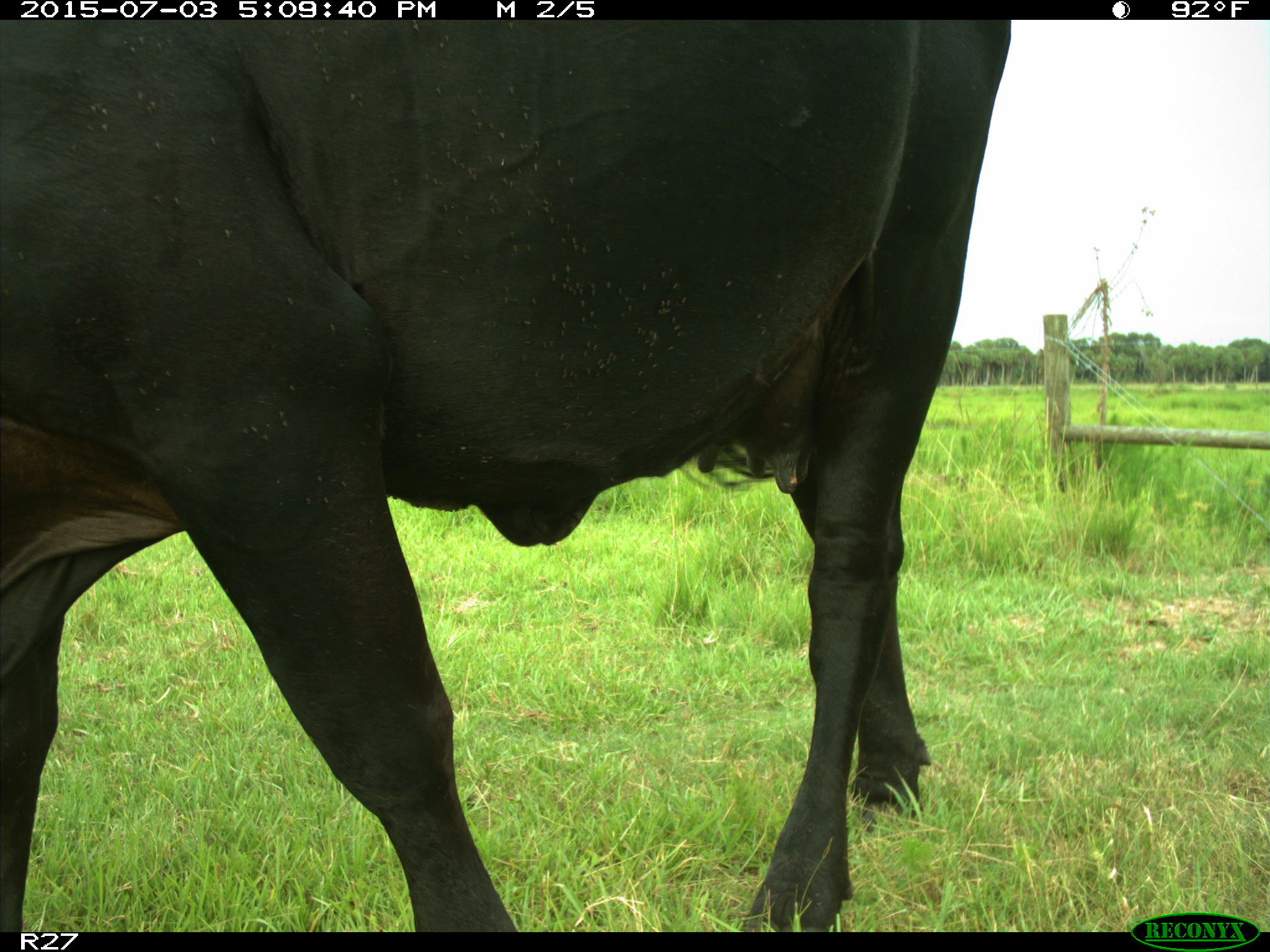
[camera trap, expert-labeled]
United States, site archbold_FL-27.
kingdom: Animalia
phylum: Chordata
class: Mammalia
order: Artiodactyla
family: Bovidae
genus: Bos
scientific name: Bos taurus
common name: domestic cow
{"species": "Bos taurus (domestic cow)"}